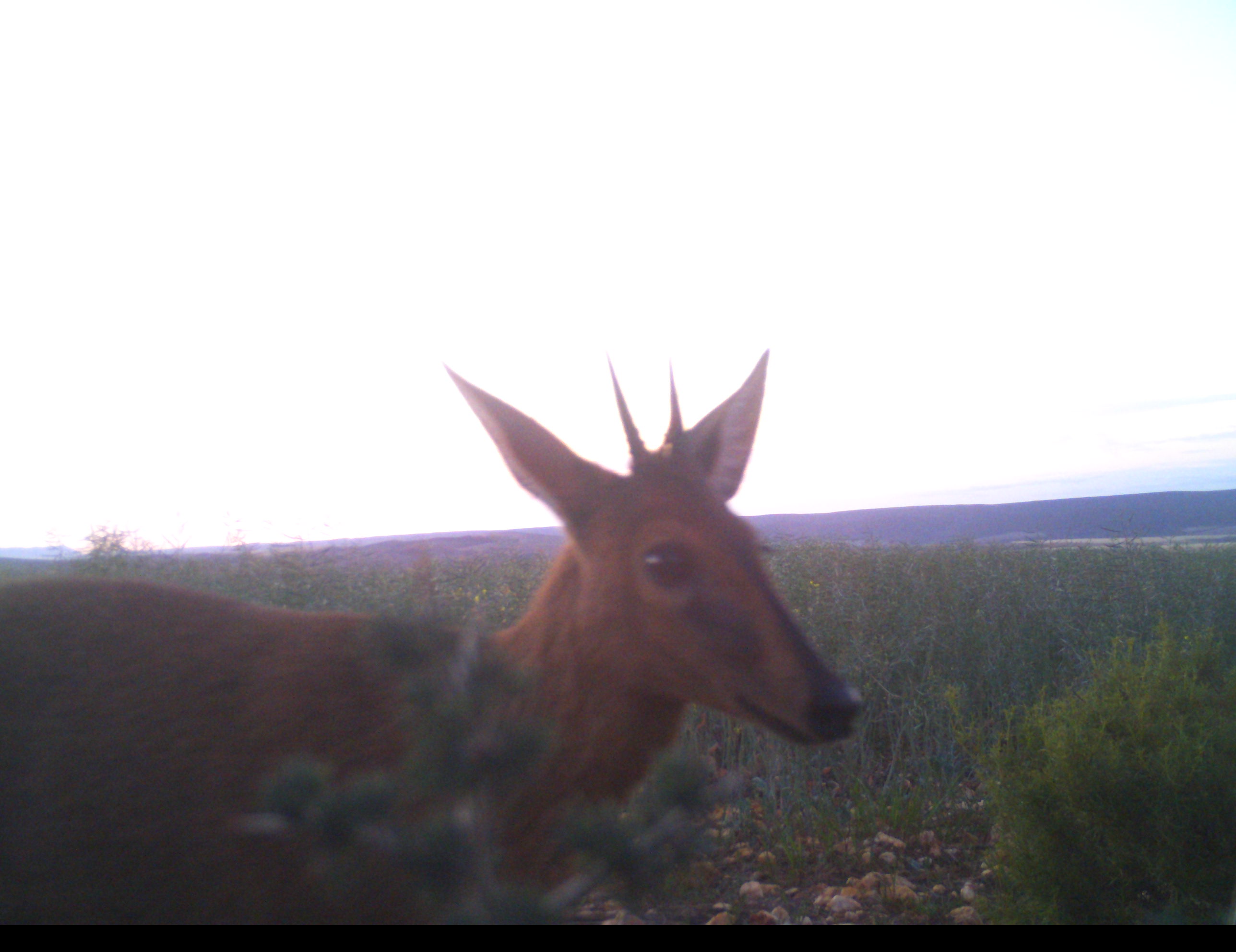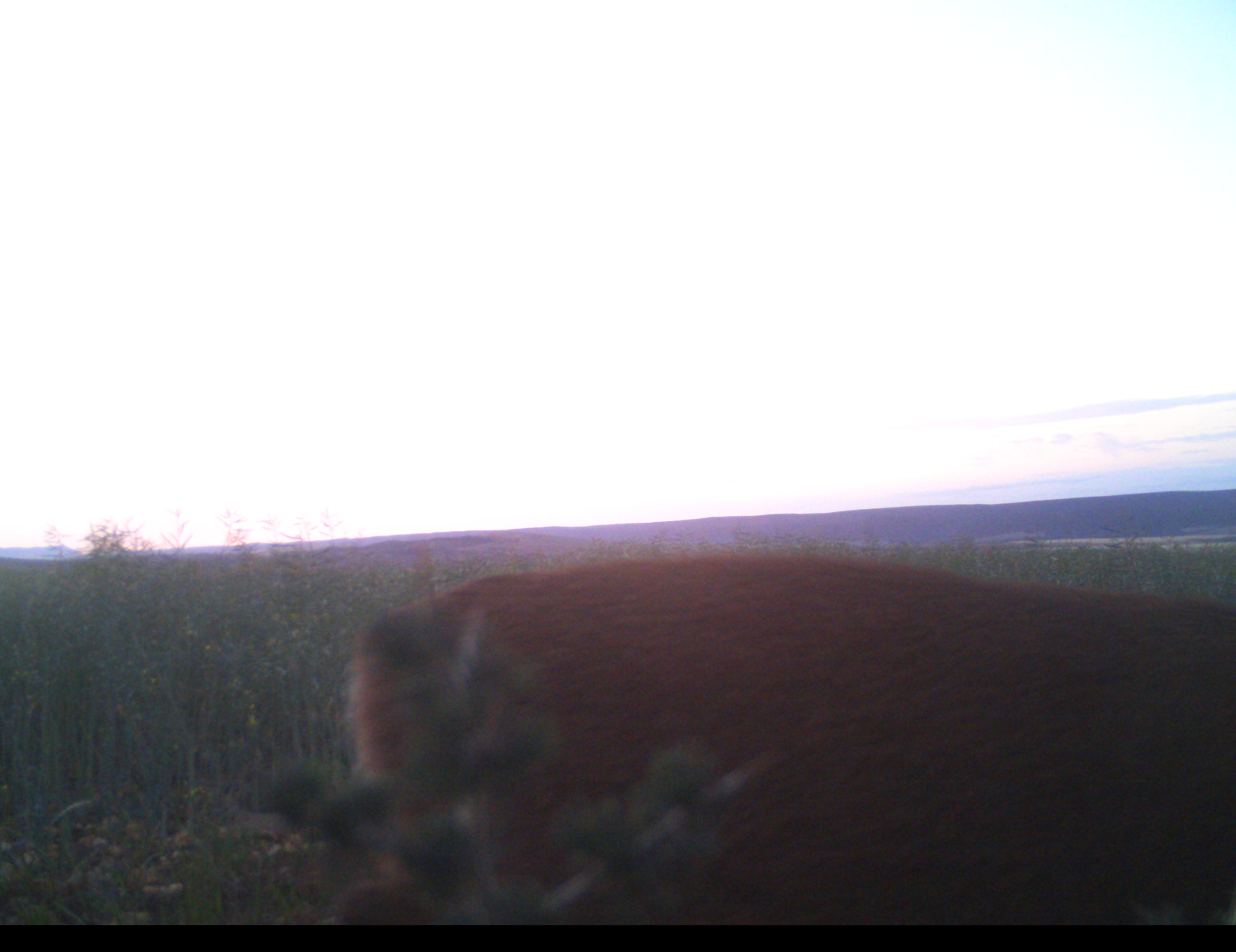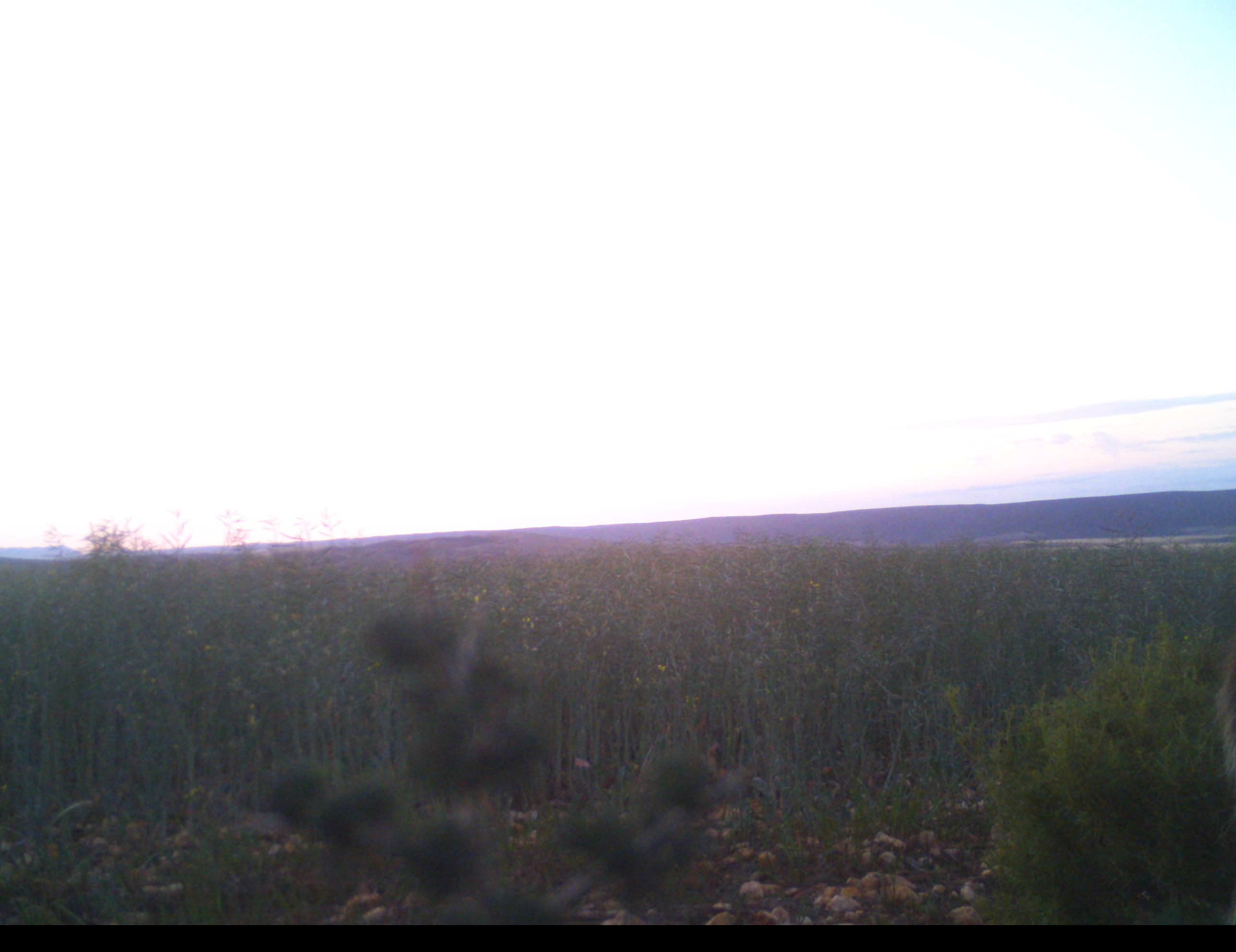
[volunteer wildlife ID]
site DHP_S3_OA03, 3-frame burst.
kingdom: Animalia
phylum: Chordata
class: Mammalia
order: Artiodactyla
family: Bovidae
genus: Sylvicapra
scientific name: Sylvicapra grimmia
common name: common duiker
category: duikercommongrey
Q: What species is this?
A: Duikercommongrey (common duiker) (Sylvicapra grimmia).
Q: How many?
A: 1.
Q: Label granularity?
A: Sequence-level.